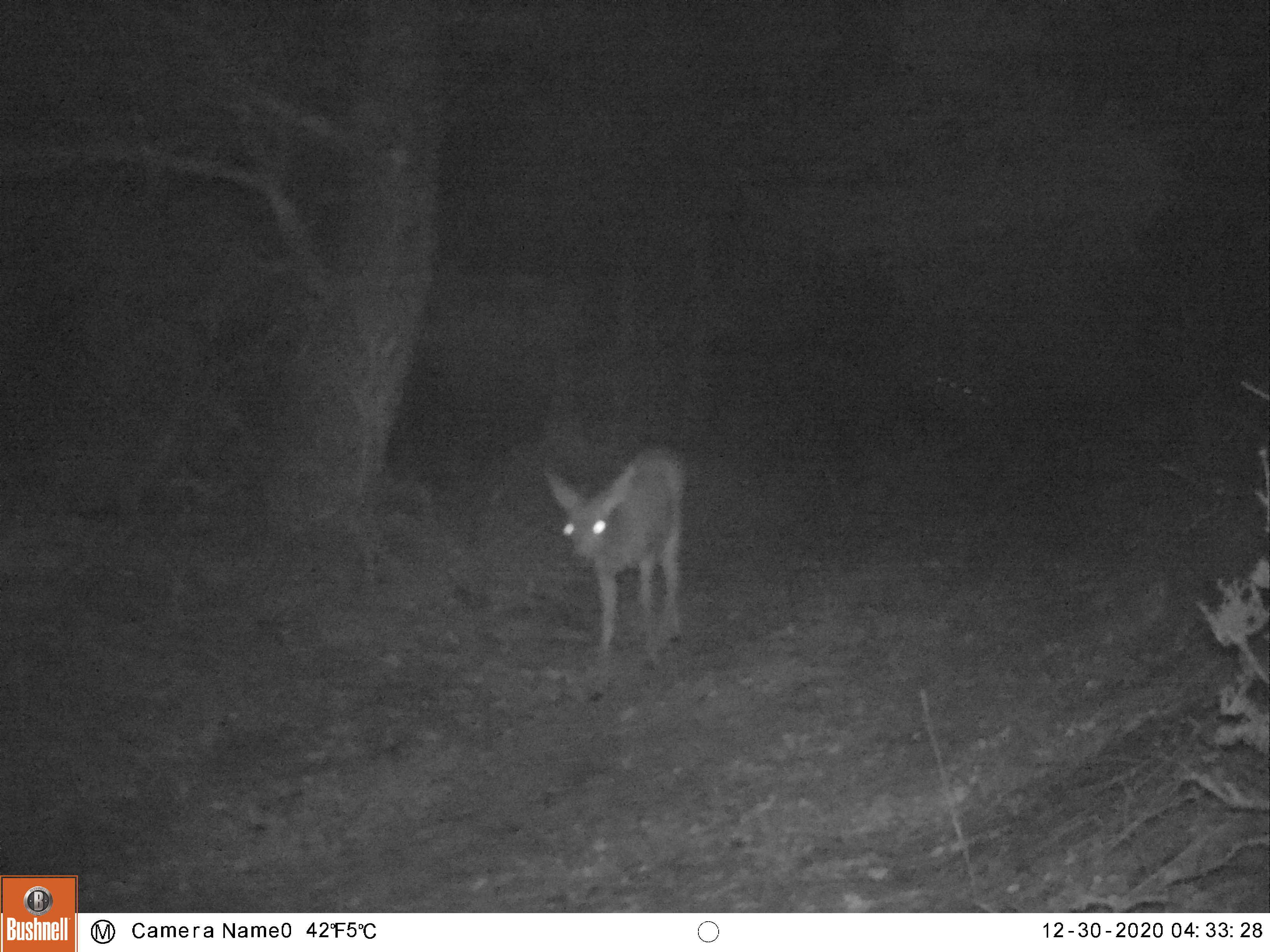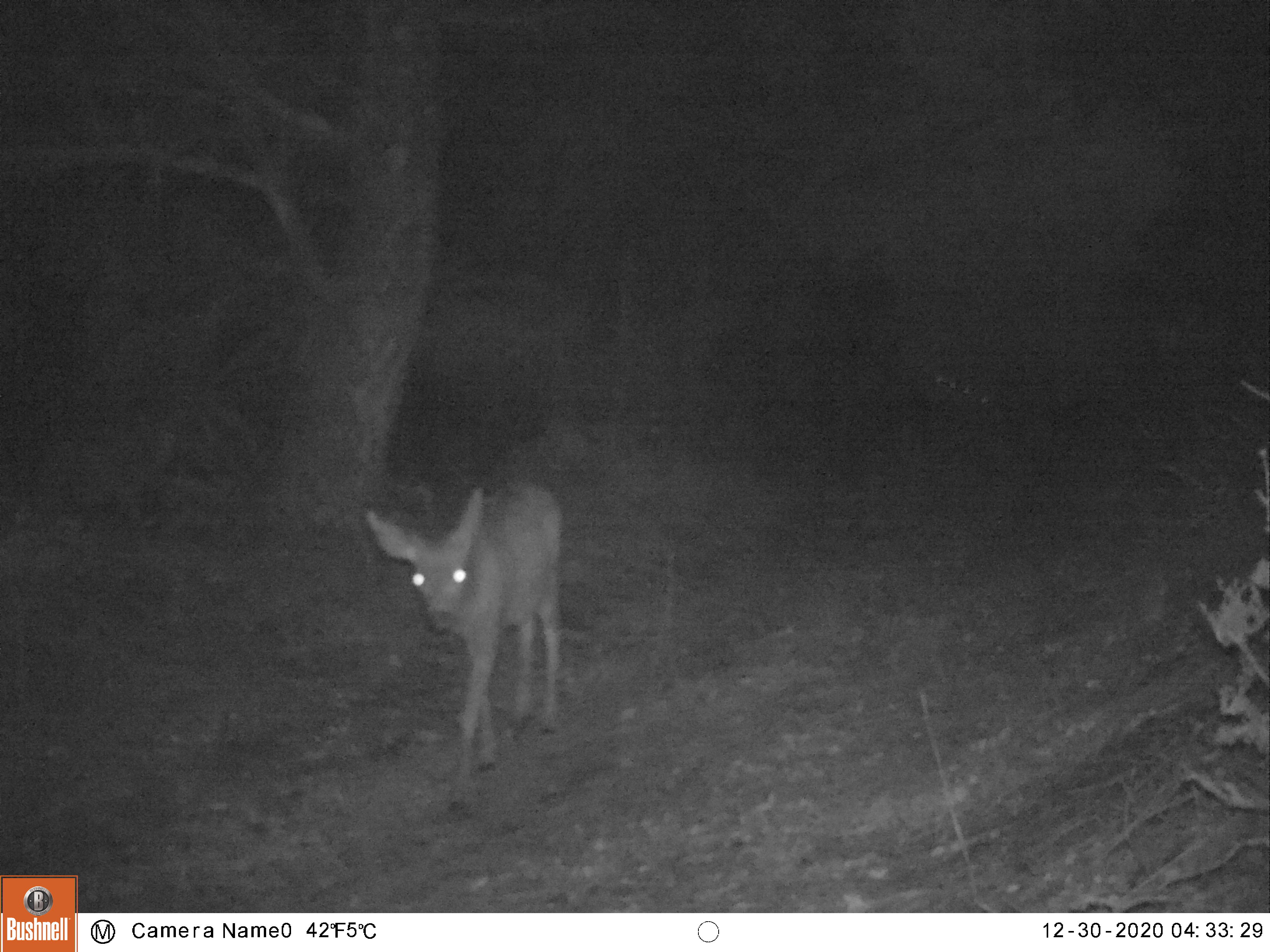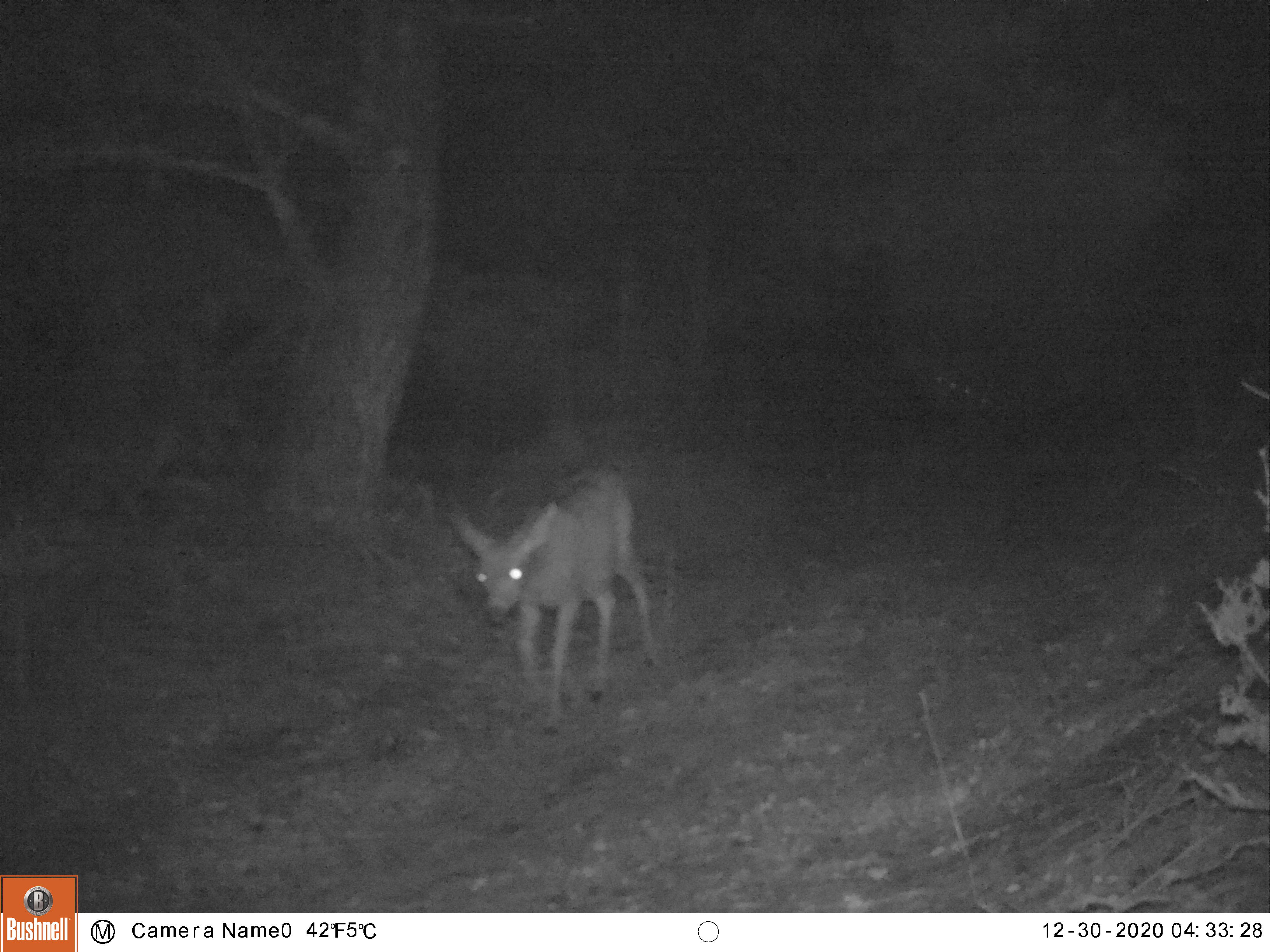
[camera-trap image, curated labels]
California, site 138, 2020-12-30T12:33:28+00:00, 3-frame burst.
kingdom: Animalia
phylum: Chordata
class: Mammalia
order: Artiodactyla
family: Cervidae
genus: Odocoileus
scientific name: Odocoileus hemionus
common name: mule deer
Mule deer (Odocoileus hemionus).